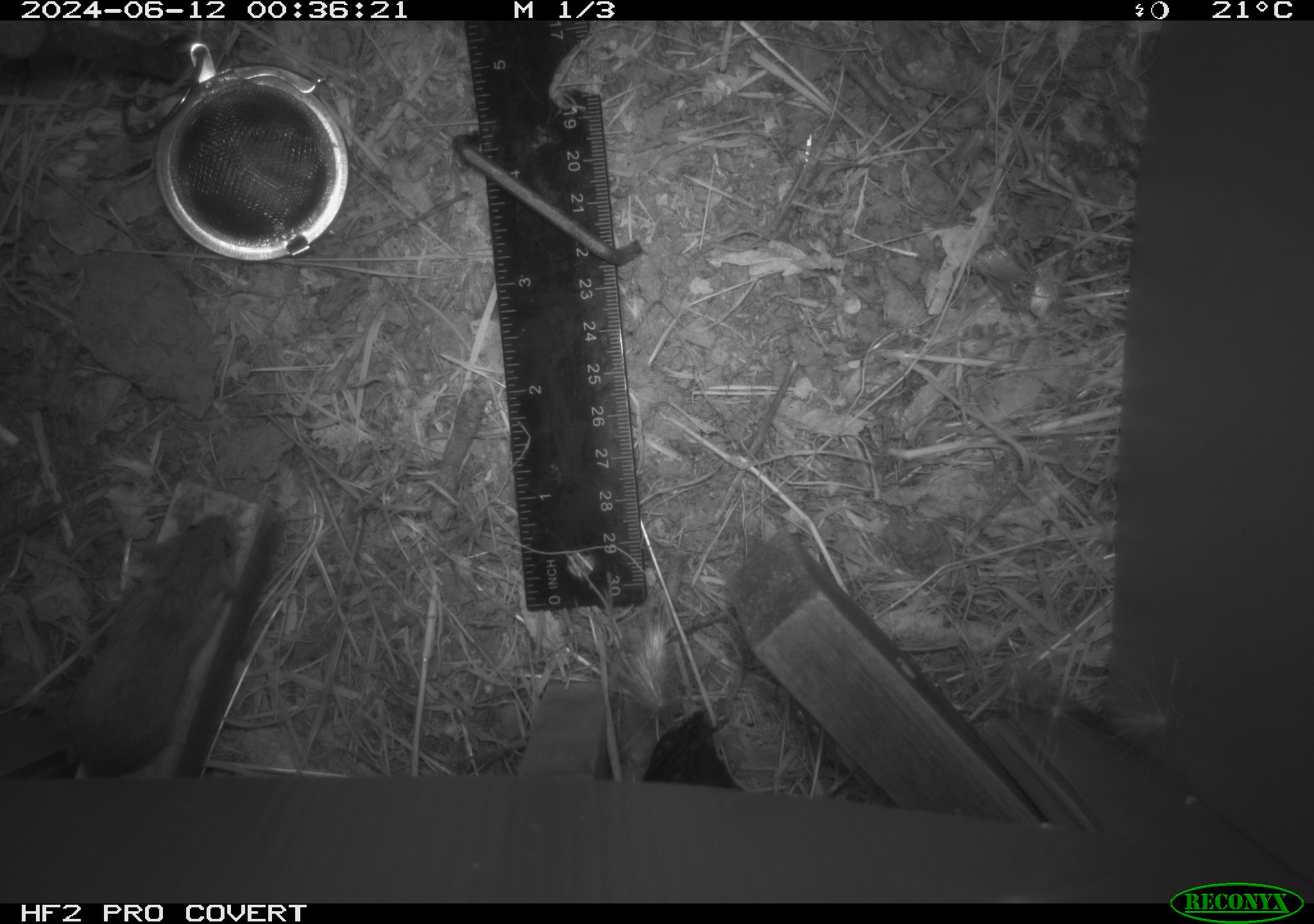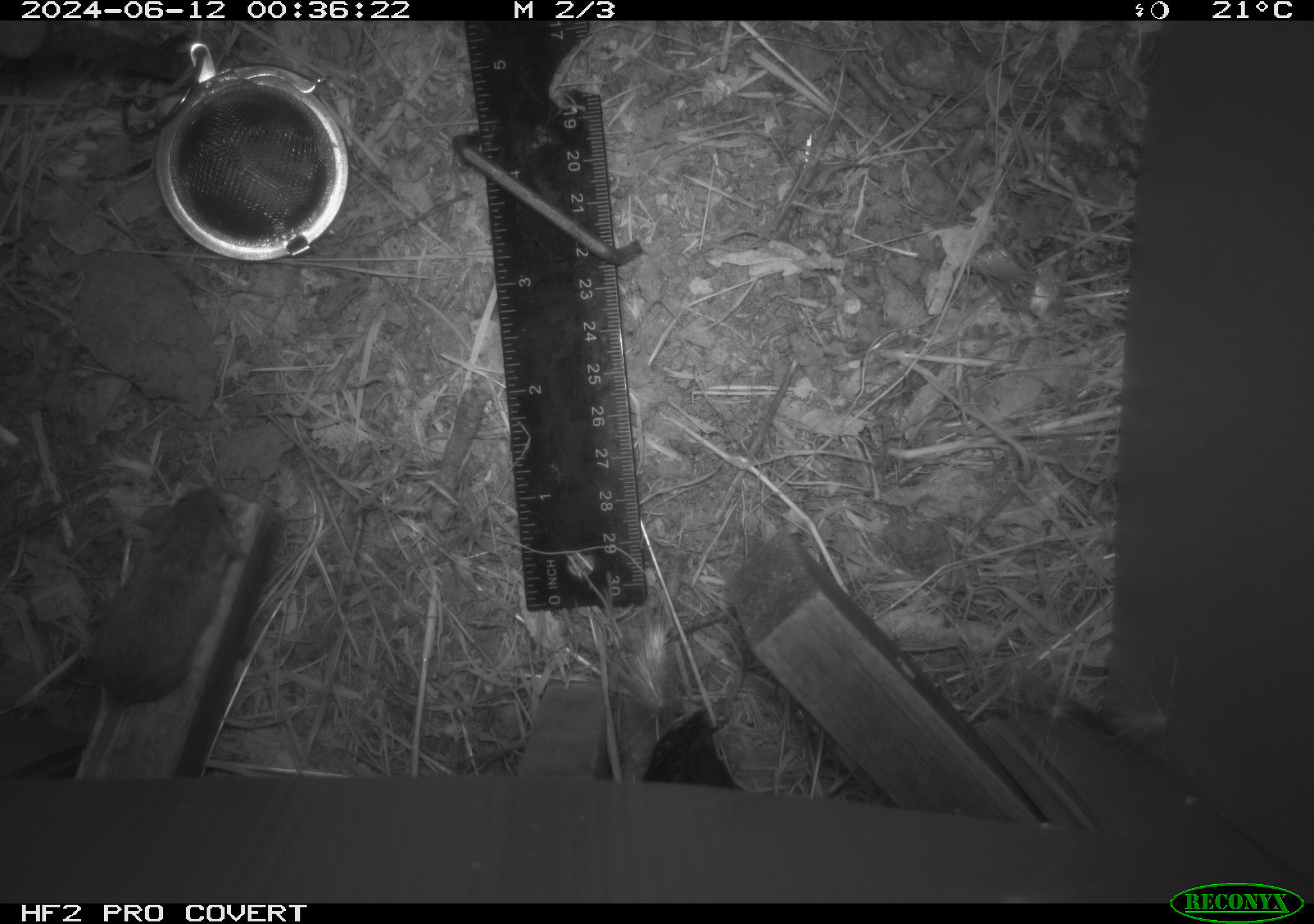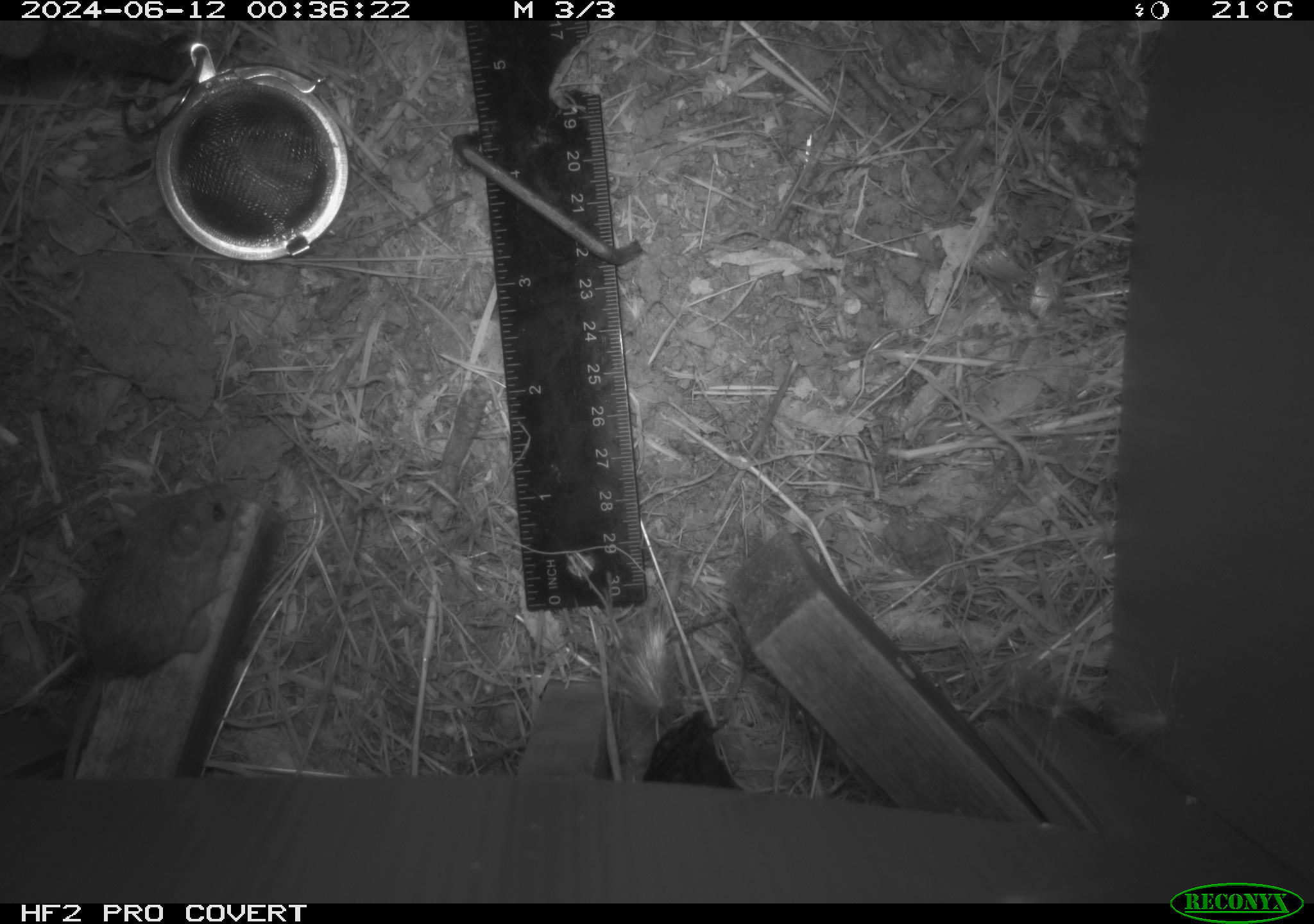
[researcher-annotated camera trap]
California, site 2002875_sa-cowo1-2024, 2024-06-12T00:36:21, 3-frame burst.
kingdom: Animalia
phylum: Chordata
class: Mammalia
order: Rodentia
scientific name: Rodentia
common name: mouse species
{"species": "mouse species (Rodentia)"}